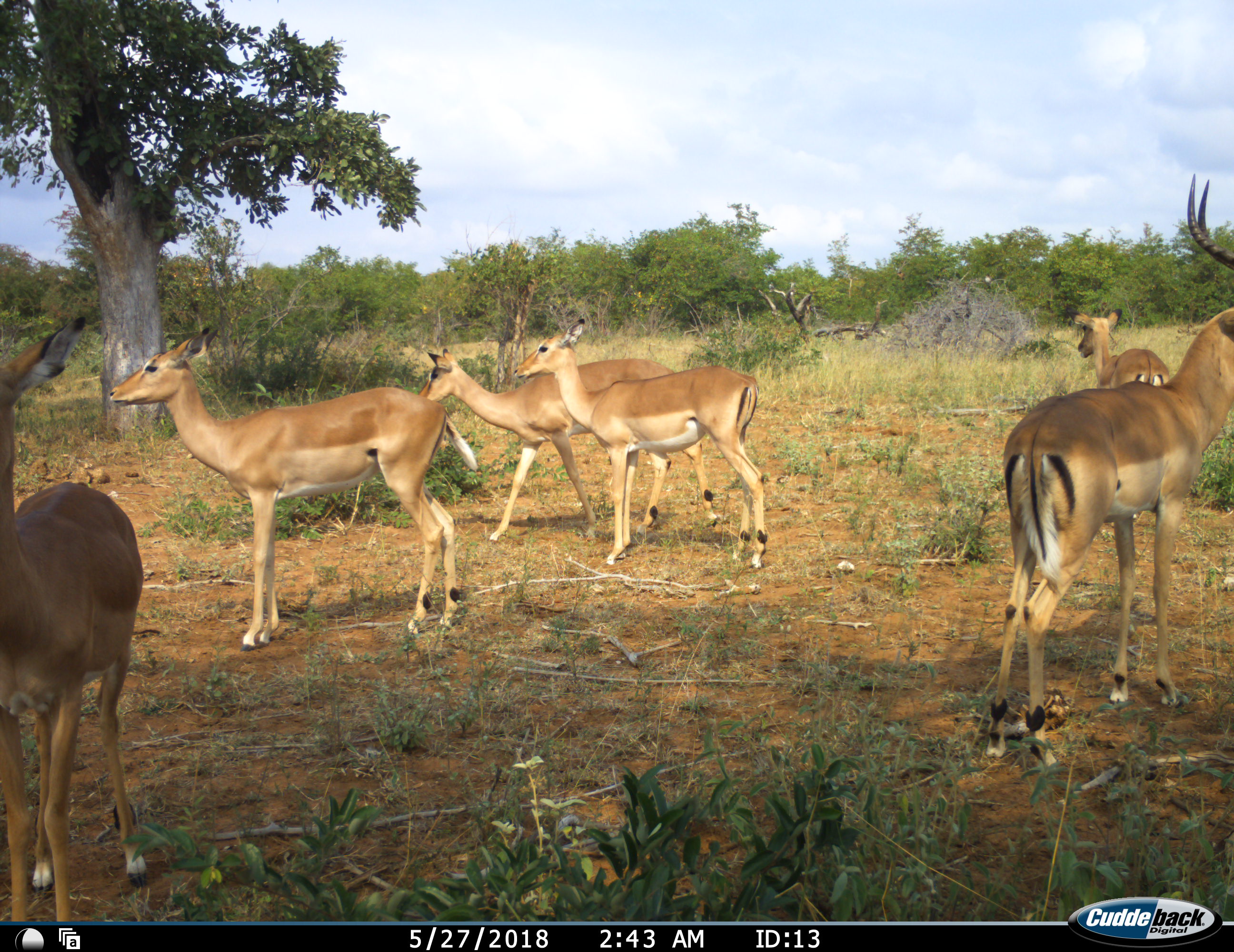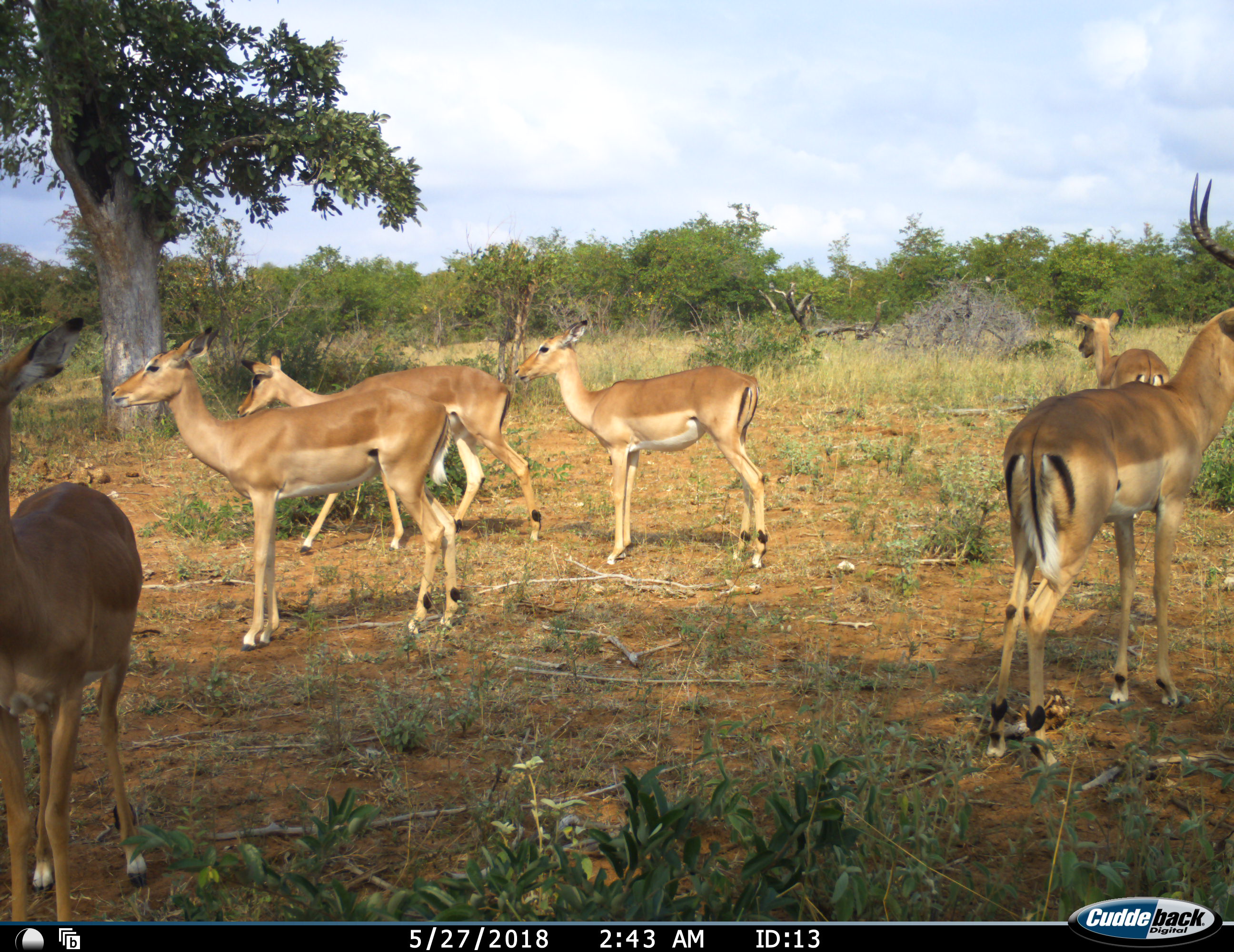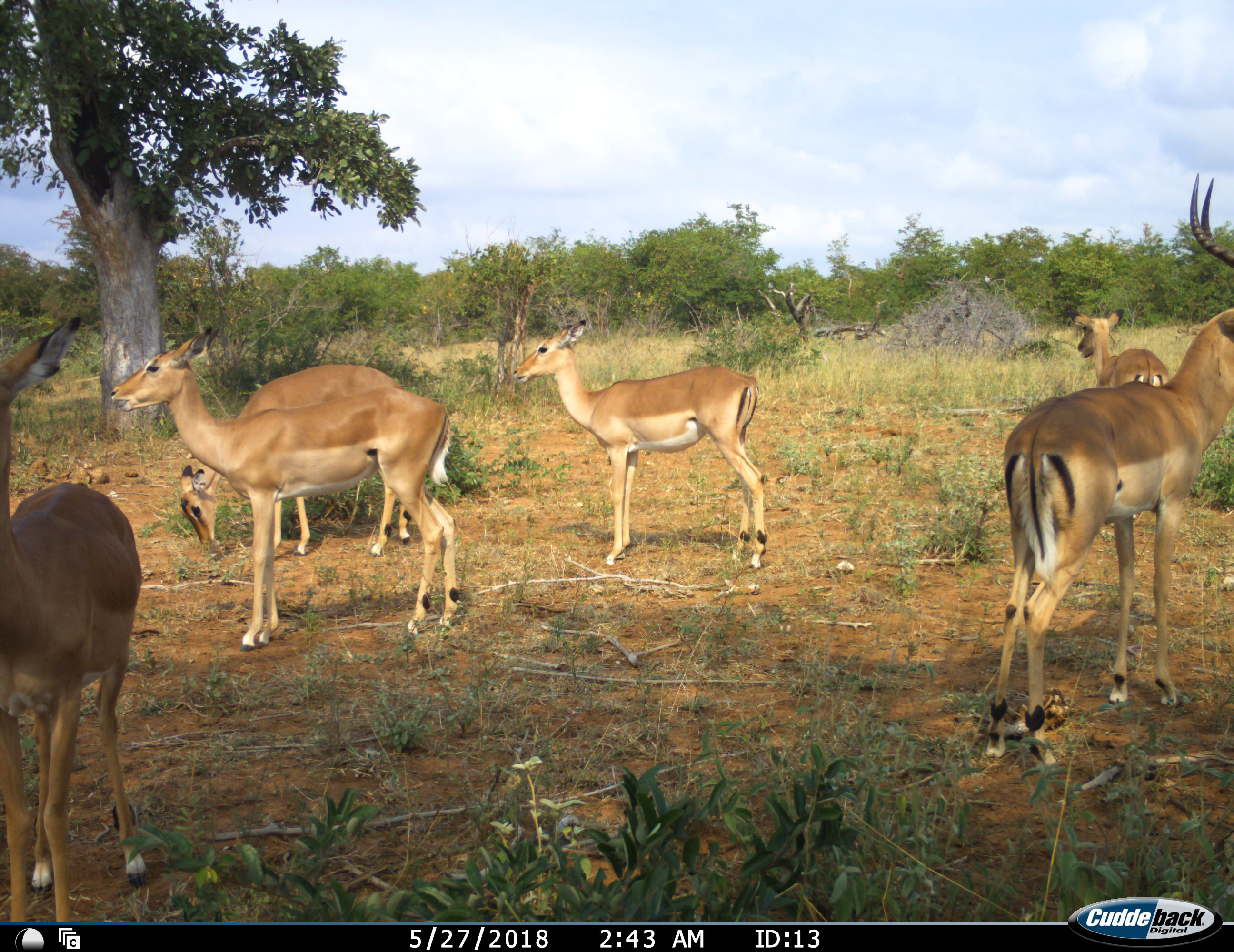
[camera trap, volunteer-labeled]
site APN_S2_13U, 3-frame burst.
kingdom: Animalia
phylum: Chordata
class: Mammalia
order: Artiodactyla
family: Bovidae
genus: Aepyceros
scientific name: Aepyceros melampus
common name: impala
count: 6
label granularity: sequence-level